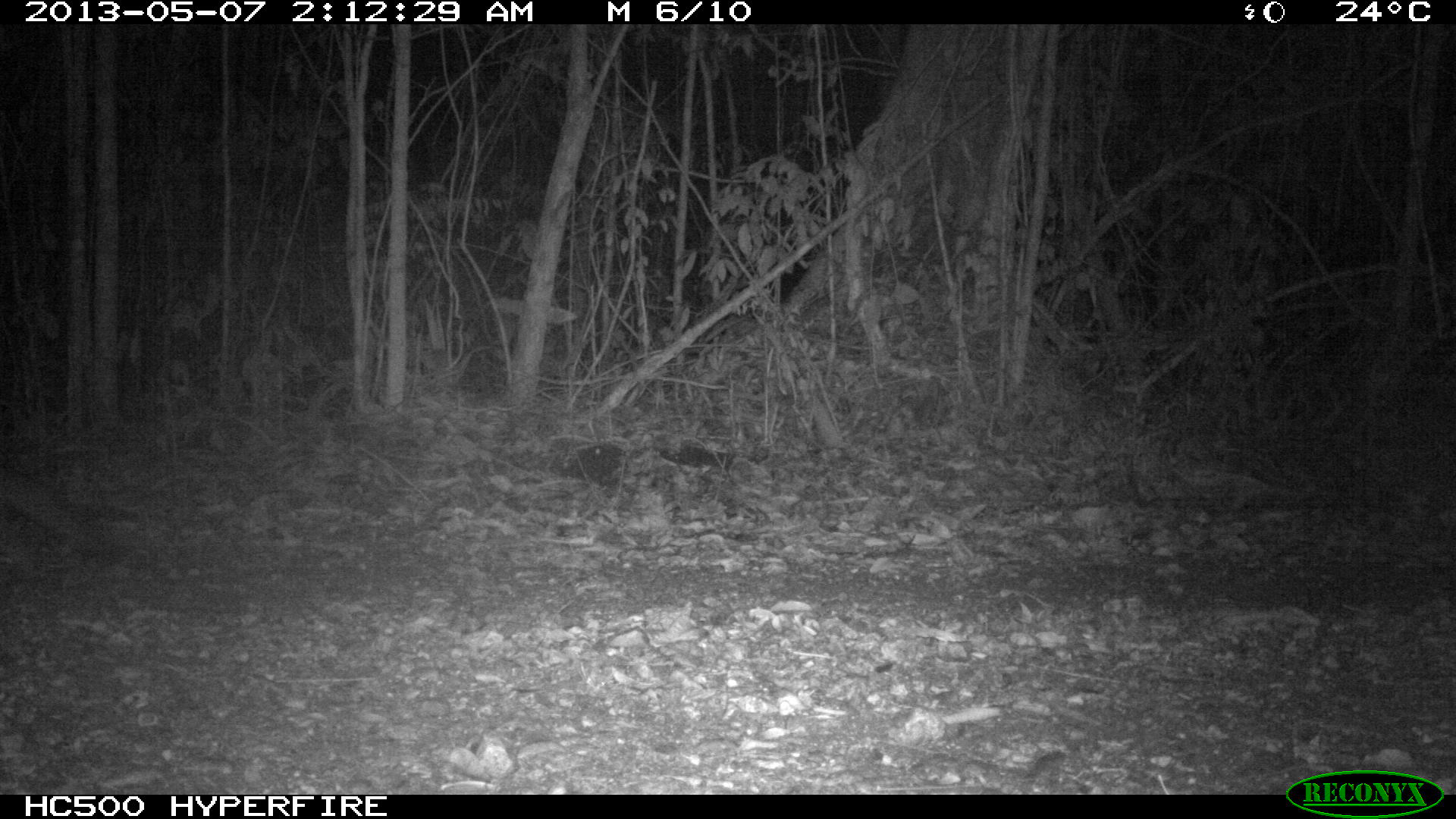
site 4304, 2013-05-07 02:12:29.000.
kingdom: Animalia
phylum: Chordata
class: Mammalia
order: Carnivora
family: Canidae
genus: Urocyon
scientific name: Urocyon cinereoargenteus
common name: gray fox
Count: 1.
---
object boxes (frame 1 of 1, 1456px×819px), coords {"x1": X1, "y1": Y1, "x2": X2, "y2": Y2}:
urocyon cinereoargenteus: {"x1": 0, "y1": 461, "x2": 104, "y2": 557}